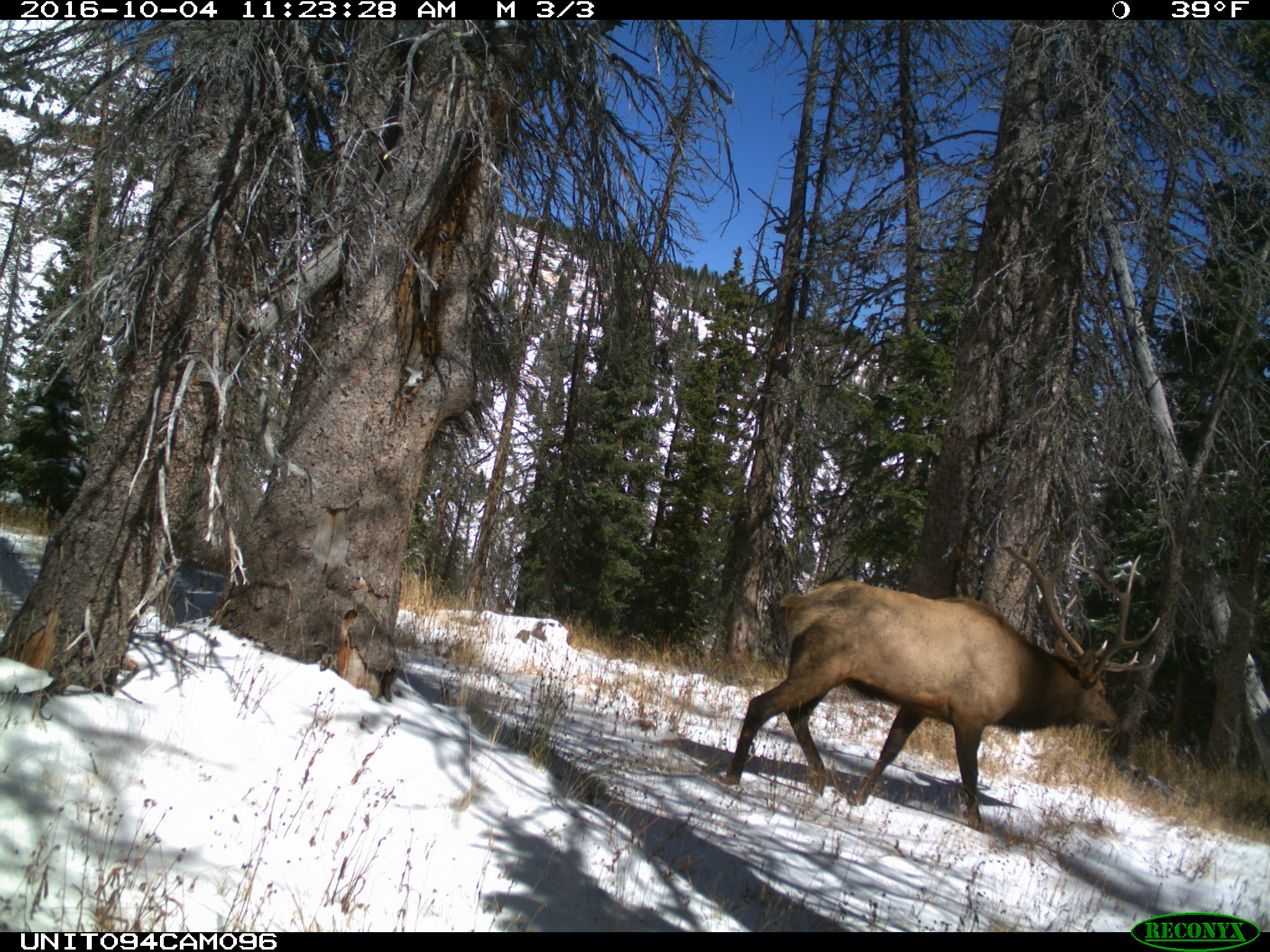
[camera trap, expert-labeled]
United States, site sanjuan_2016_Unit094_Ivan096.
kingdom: Animalia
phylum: Chordata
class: Mammalia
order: Artiodactyla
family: Cervidae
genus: Cervus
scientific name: Cervus elaphus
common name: red deer